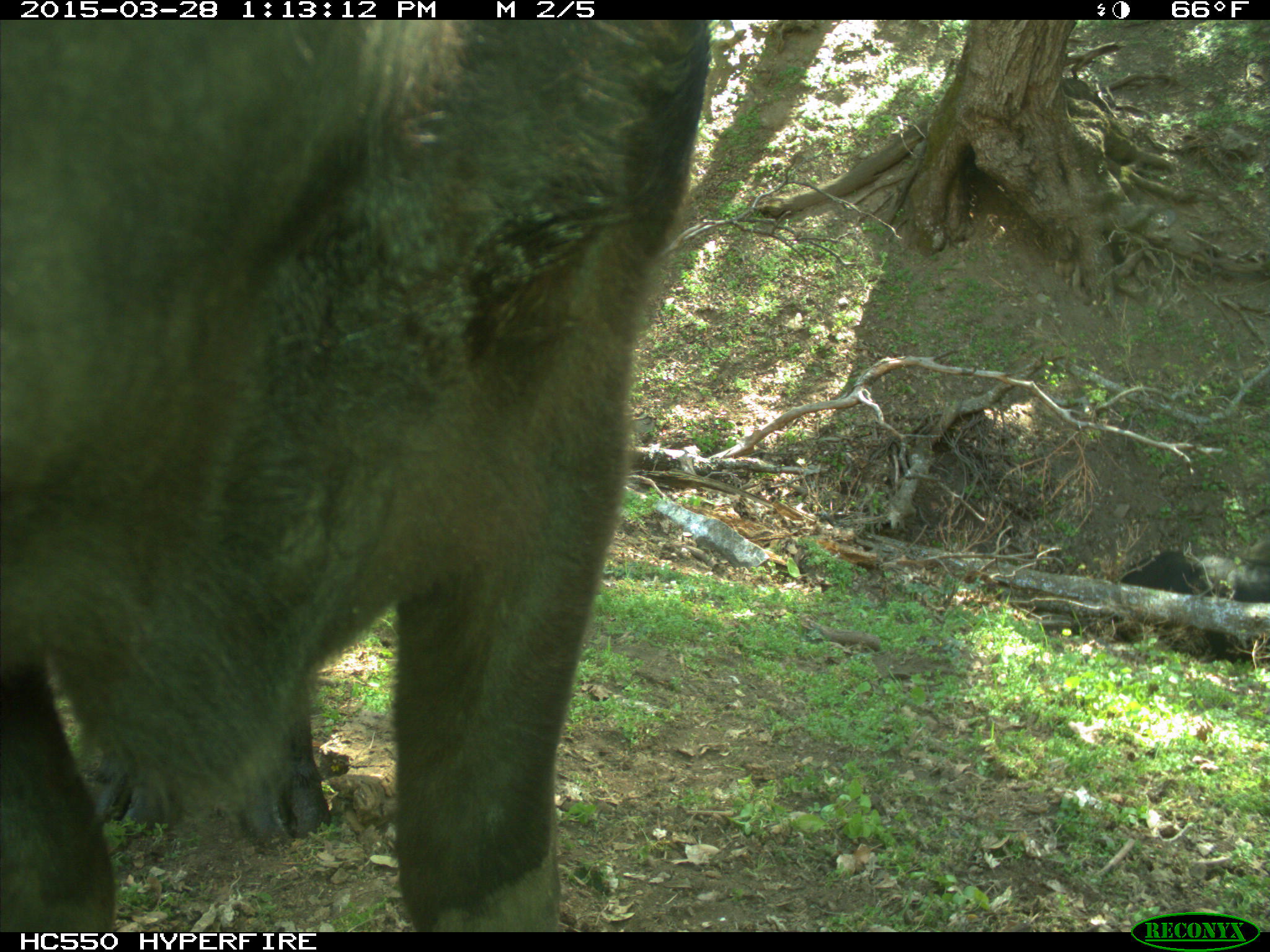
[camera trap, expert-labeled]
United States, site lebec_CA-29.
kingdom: Animalia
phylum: Chordata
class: Mammalia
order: Artiodactyla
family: Bovidae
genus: Bos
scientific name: Bos taurus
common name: domestic cow